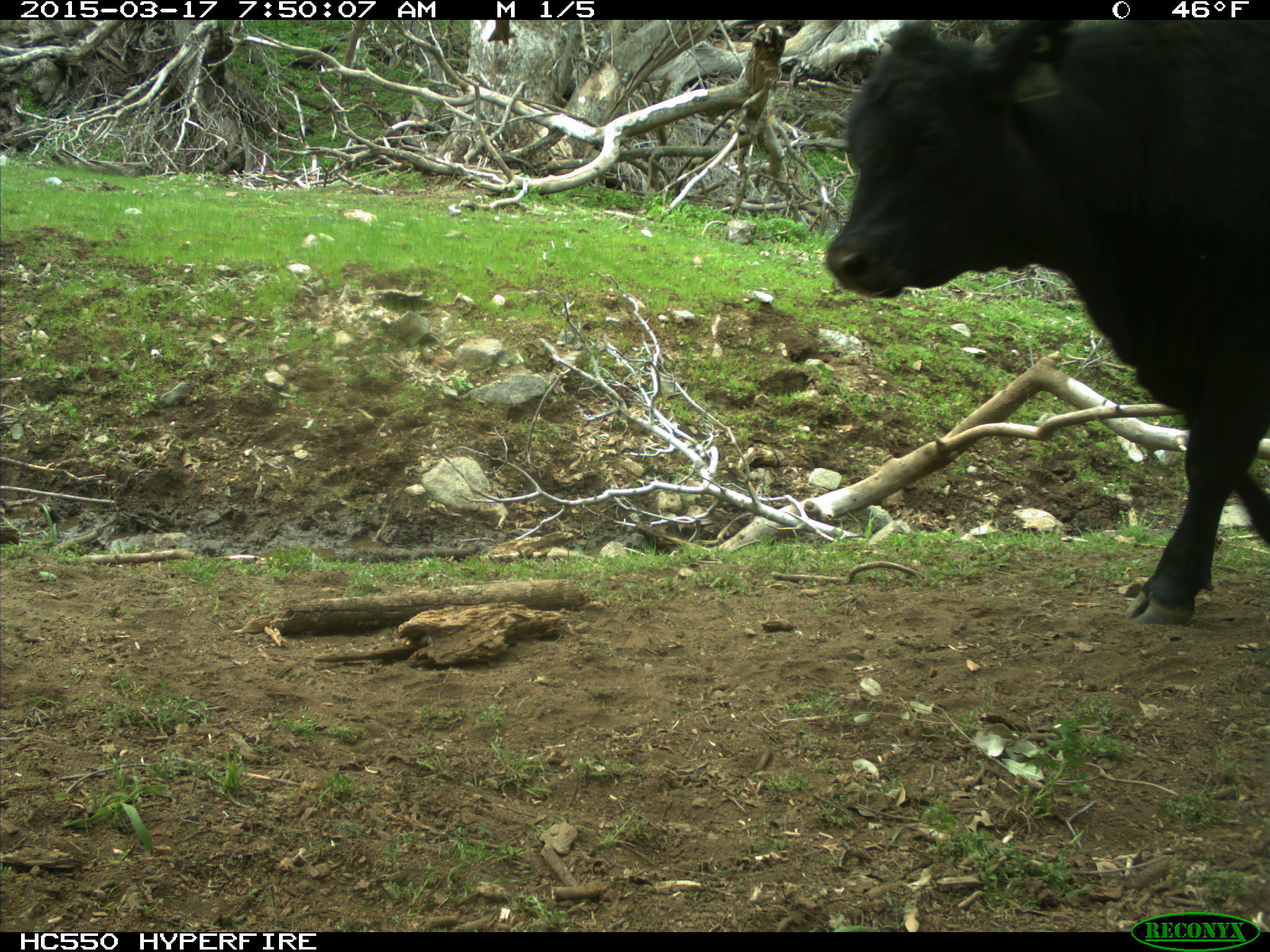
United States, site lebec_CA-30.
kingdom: Animalia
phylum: Chordata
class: Mammalia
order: Artiodactyla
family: Bovidae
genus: Bos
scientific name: Bos taurus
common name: domestic cow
Bos taurus (domestic cow).